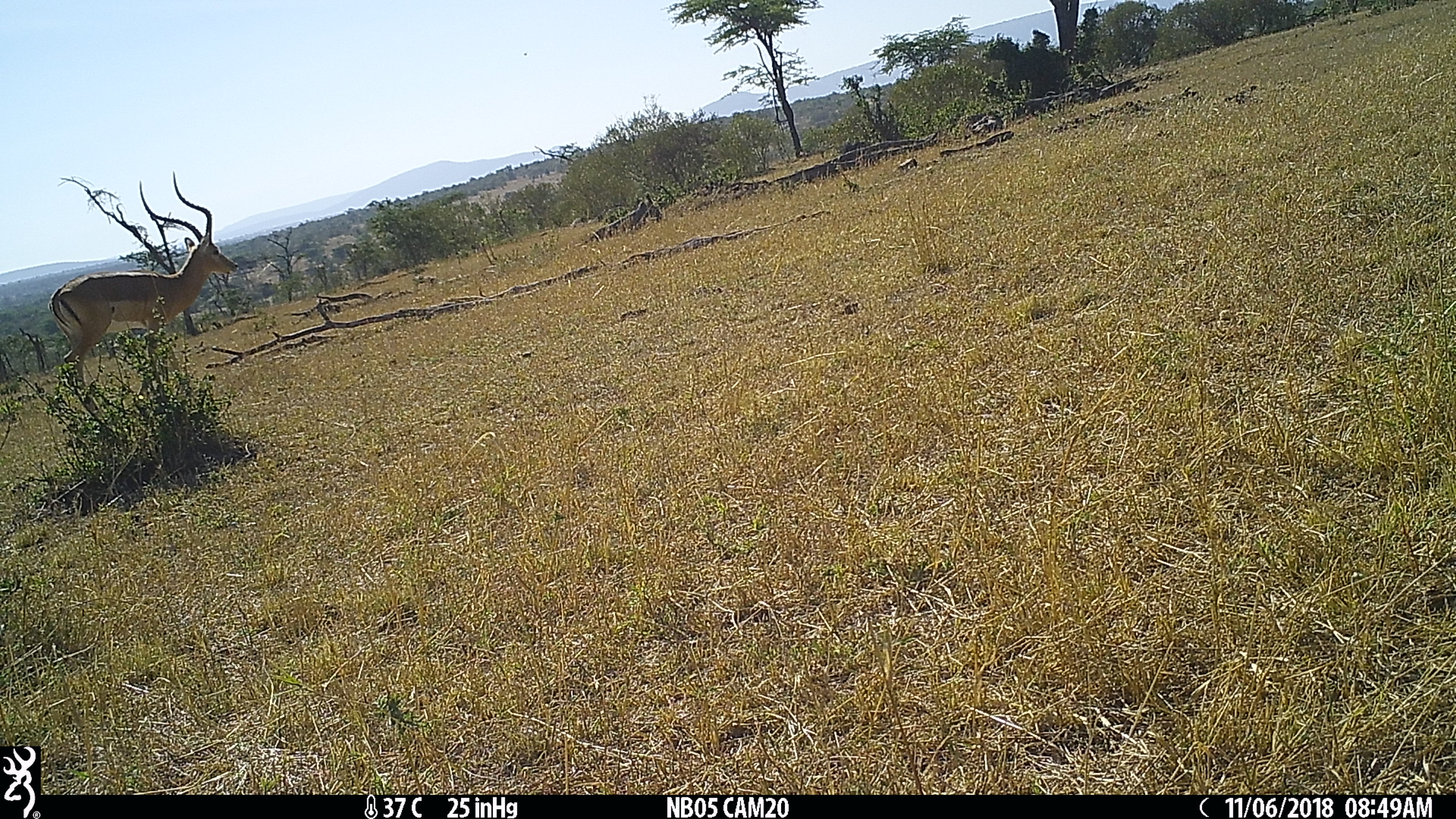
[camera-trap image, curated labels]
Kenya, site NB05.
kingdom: Animalia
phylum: Chordata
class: Mammalia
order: Artiodactyla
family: Bovidae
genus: Aepyceros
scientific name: Aepyceros melampus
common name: impala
Impala (Aepyceros melampus).